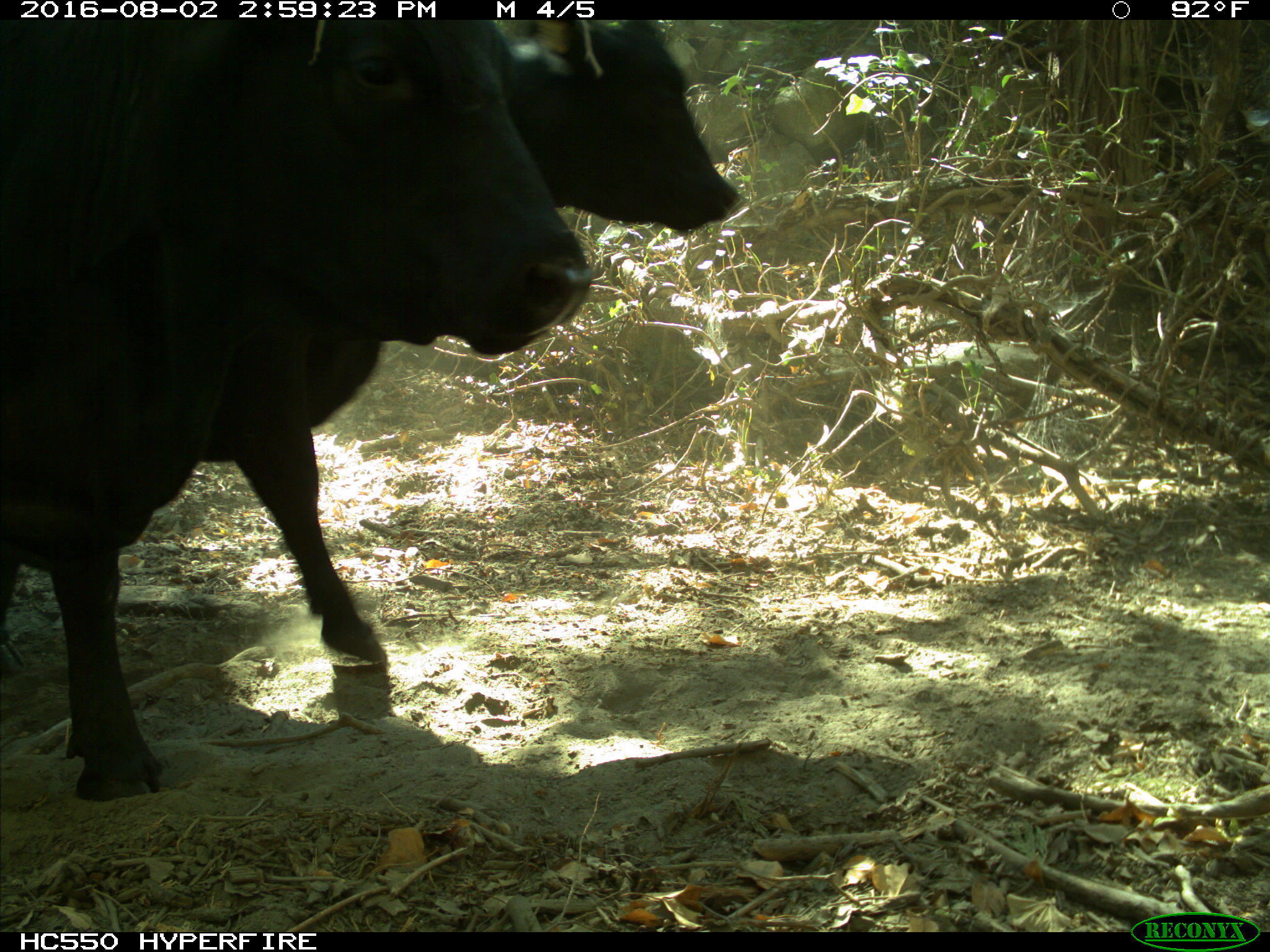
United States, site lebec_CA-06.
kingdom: Animalia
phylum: Chordata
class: Mammalia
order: Artiodactyla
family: Bovidae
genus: Bos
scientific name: Bos taurus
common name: domestic cow